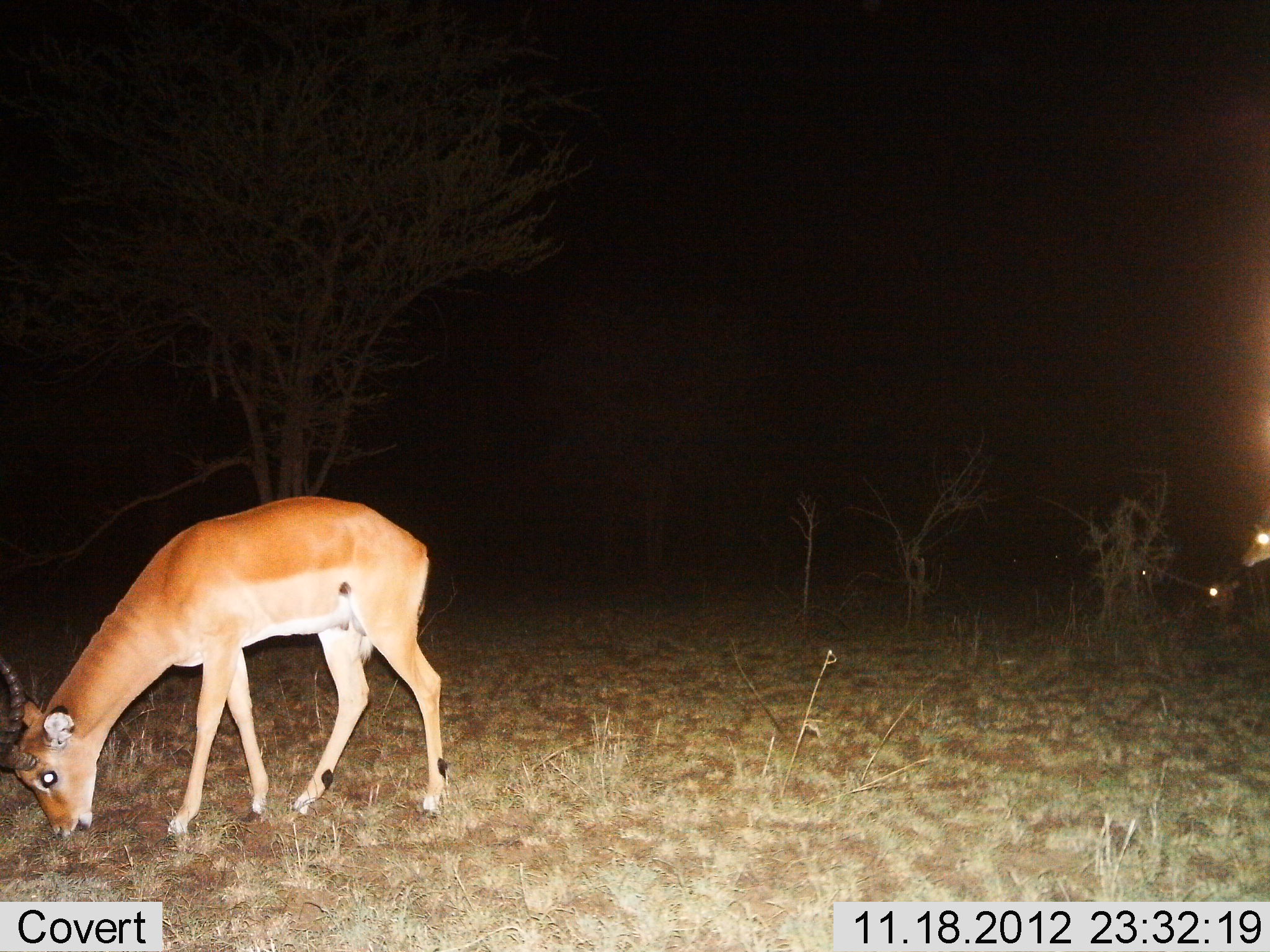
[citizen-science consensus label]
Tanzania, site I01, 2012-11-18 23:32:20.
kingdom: Animalia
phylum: Chordata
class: Mammalia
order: Artiodactyla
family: Bovidae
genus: Aepyceros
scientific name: Aepyceros melampus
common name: impala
Impala (Aepyceros melampus), count 2. Behavior (volunteer vote fractions): standing 60%, resting 10%, moving 0%, interacting 0%. Young present (vote fraction): 0%. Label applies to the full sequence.